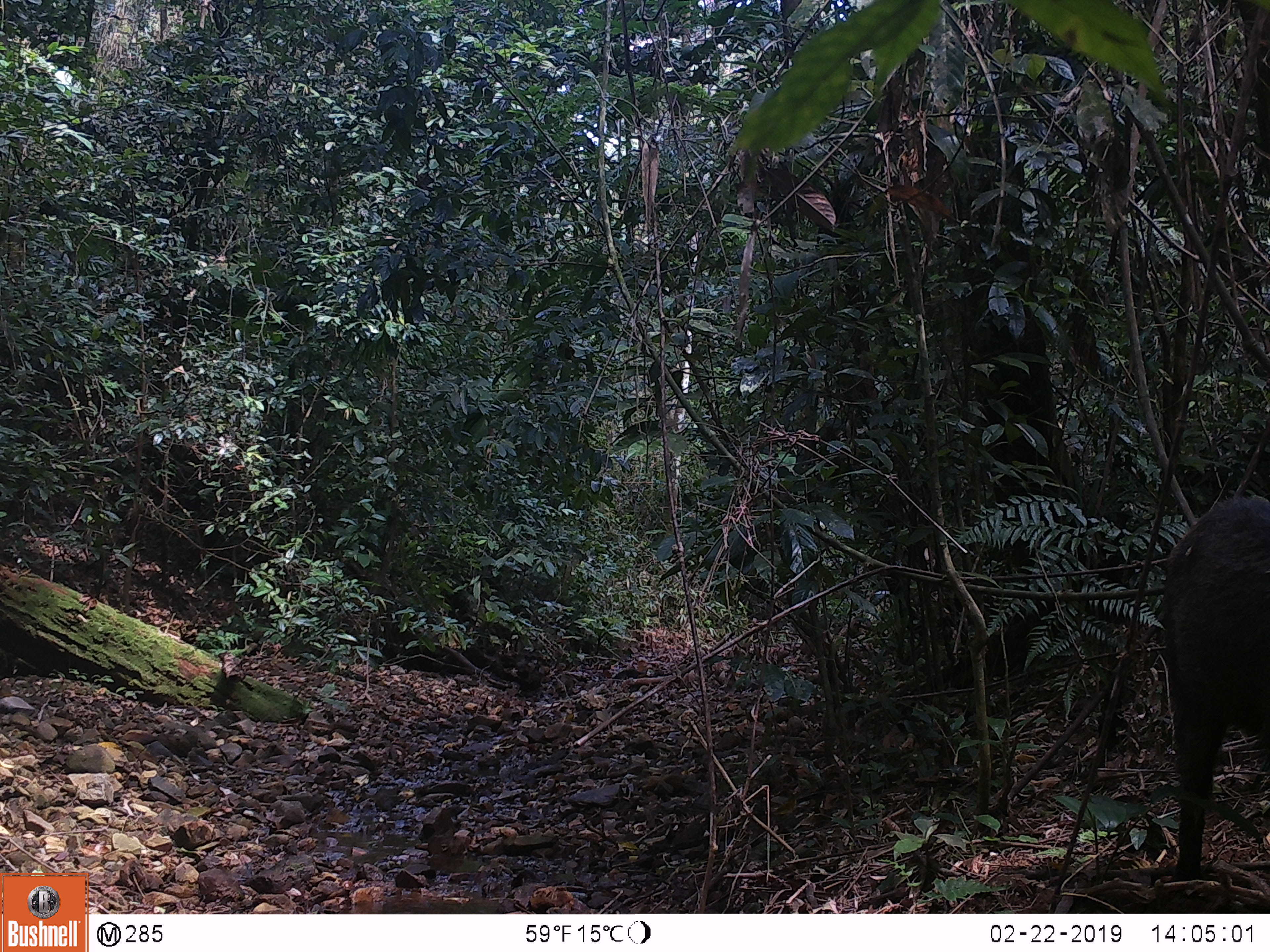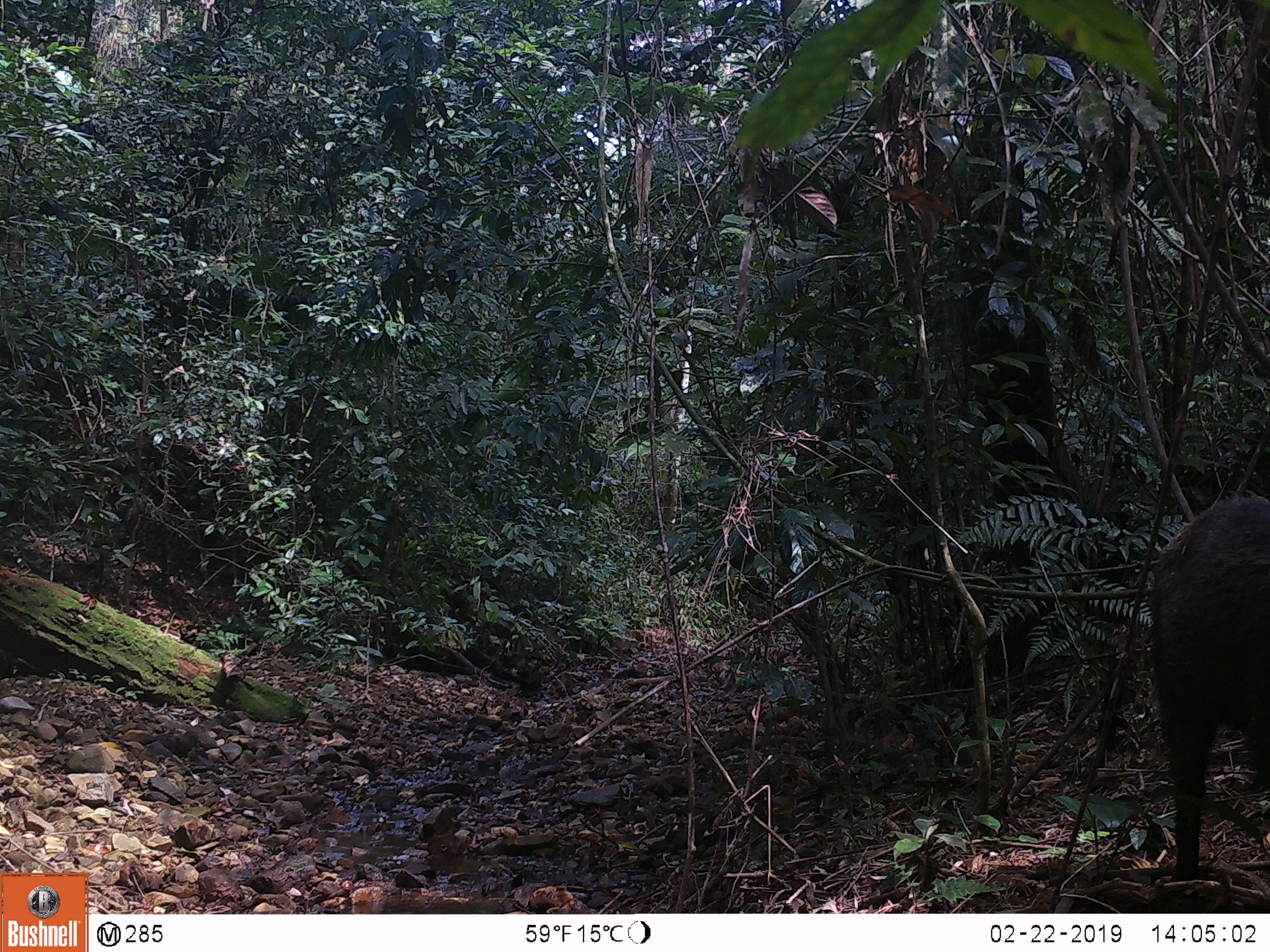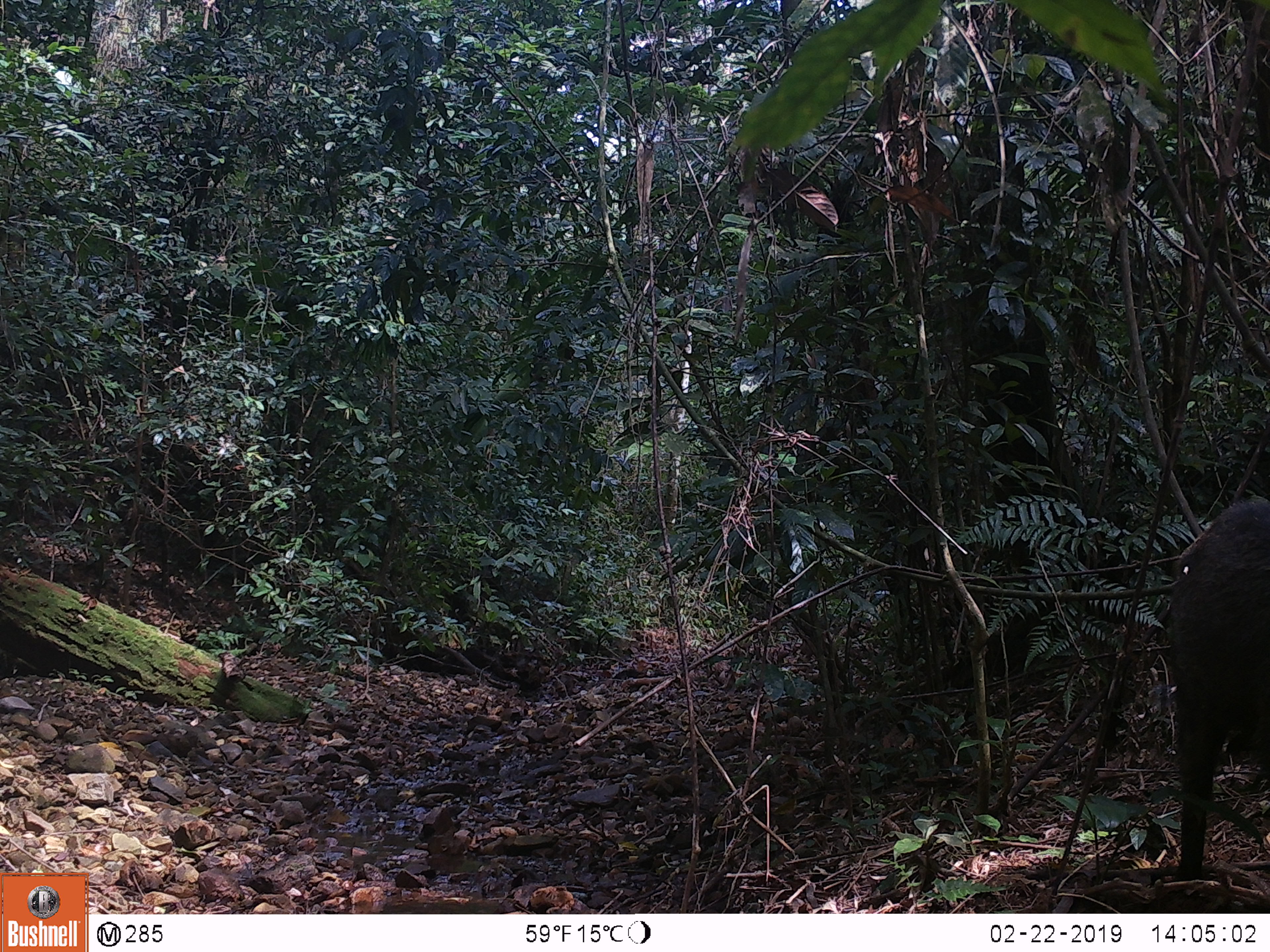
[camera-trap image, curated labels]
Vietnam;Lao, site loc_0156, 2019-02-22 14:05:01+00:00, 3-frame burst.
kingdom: Animalia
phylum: Chordata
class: Mammalia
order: Artiodactyla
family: Suidae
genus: Sus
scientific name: Sus scrofa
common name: eurasian wild pig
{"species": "eurasian wild pig (Sus scrofa)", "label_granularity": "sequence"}